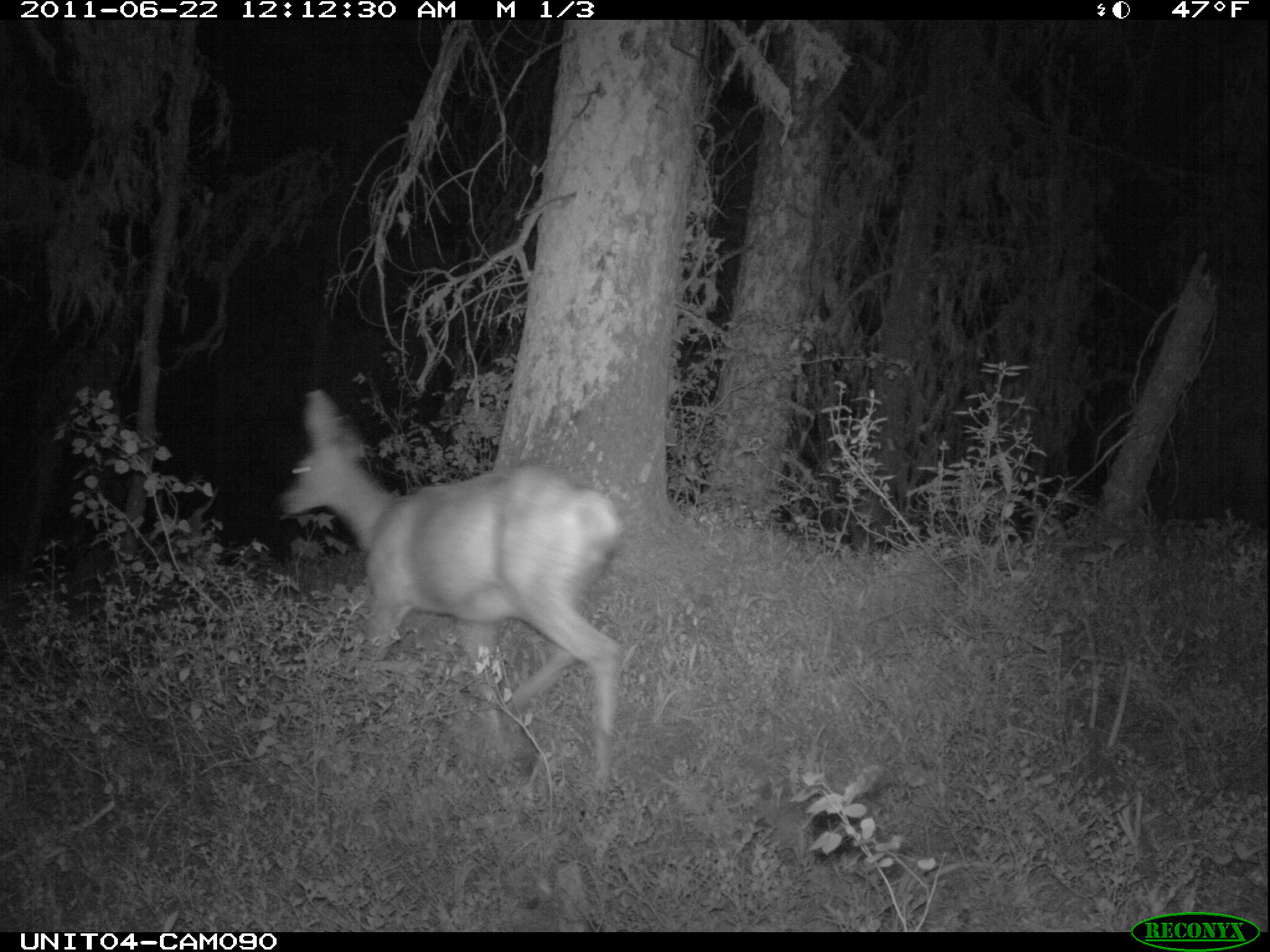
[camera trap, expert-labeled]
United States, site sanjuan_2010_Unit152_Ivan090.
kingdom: Animalia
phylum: Chordata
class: Mammalia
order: Artiodactyla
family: Cervidae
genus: Odocoileus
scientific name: Odocoileus hemionus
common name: mule deer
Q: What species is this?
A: Odocoileus hemionus (mule deer).